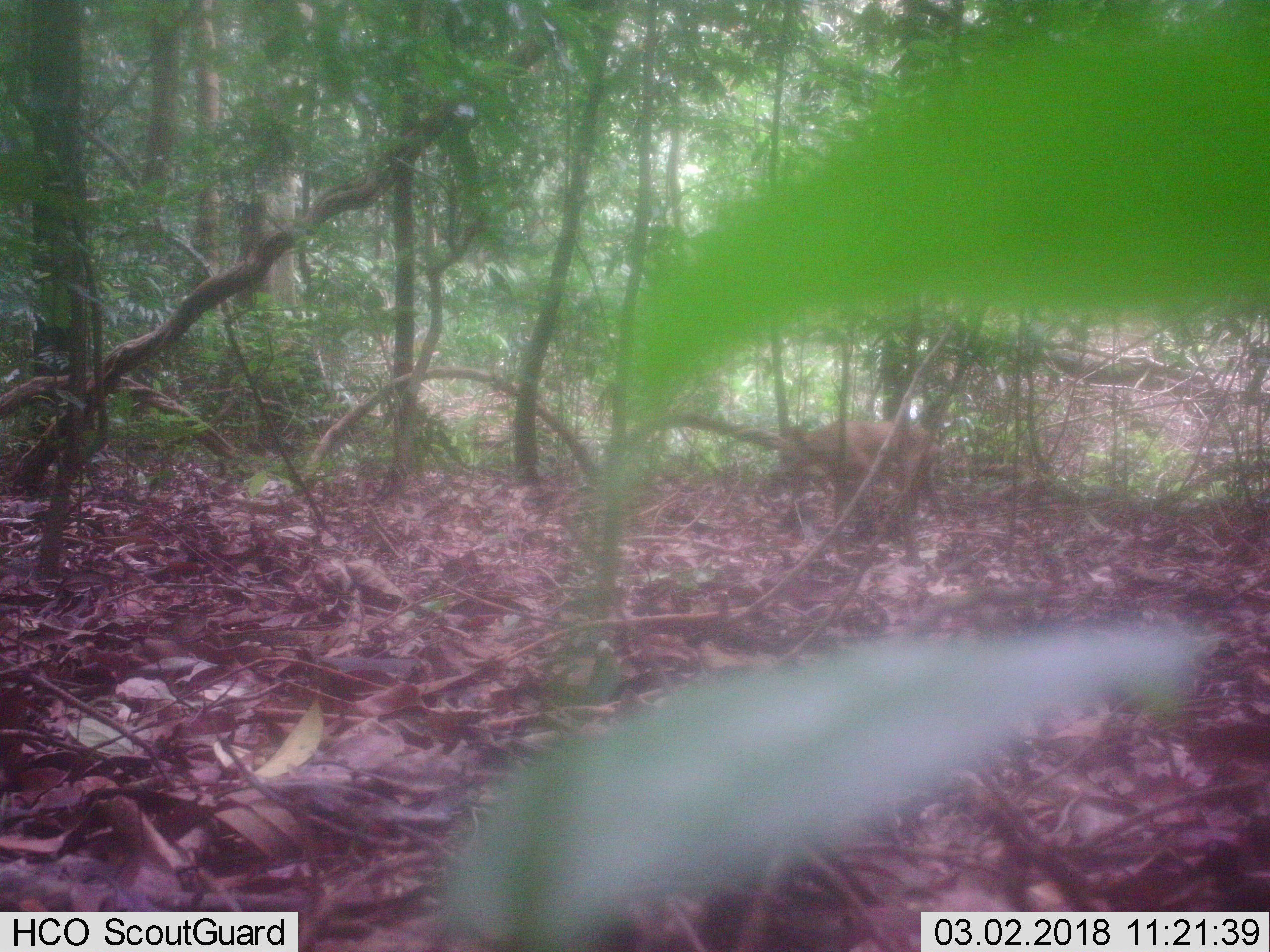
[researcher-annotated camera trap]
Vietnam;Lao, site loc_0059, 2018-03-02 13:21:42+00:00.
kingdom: Animalia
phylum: Chordata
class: Mammalia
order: Carnivora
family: Canidae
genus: Canis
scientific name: Canis familiaris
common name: domestic dog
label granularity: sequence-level